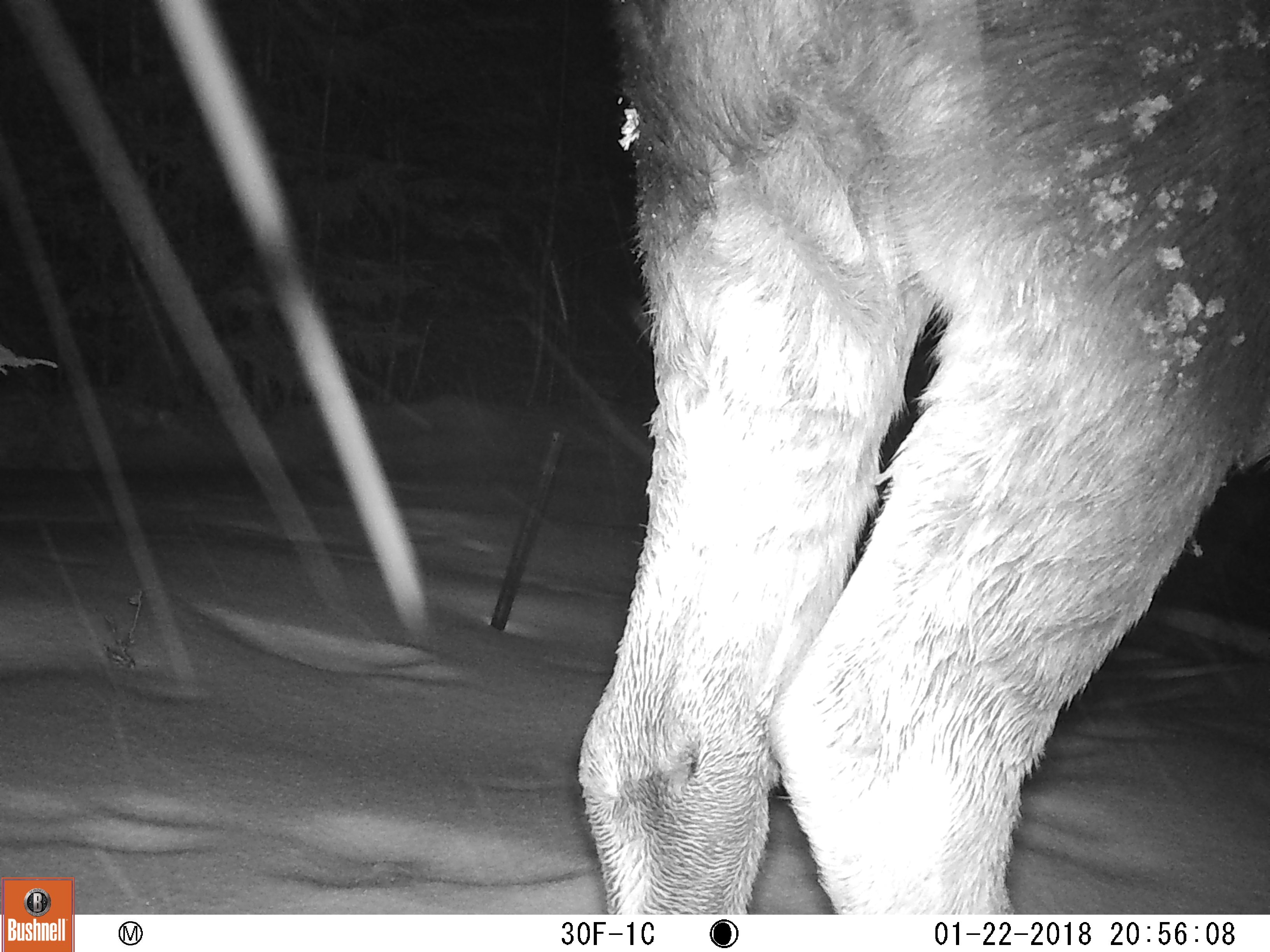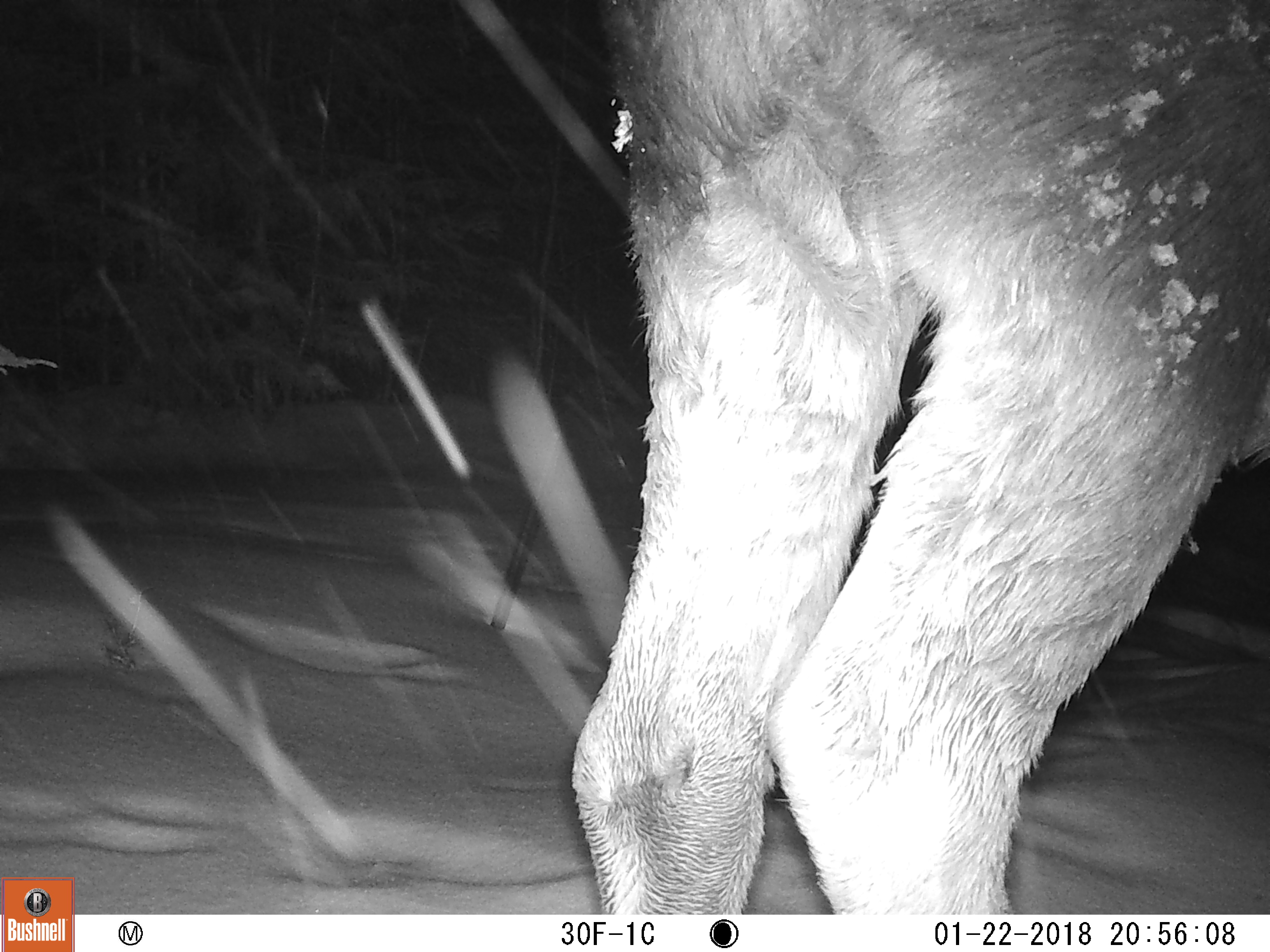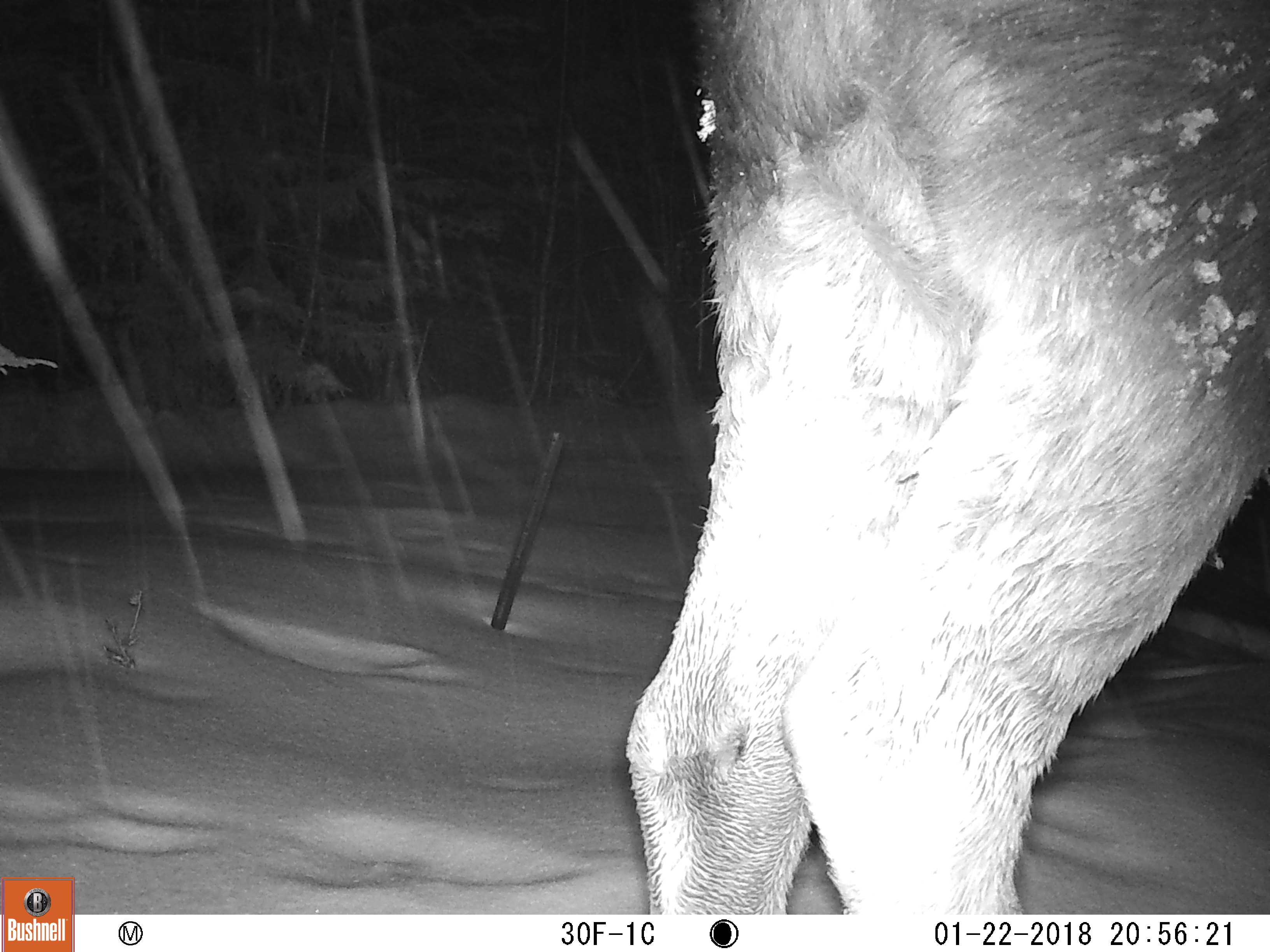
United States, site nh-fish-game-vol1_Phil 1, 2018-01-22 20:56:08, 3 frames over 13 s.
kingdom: Animalia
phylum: Chordata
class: Mammalia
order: Artiodactyla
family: Cervidae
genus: Alces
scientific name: Alces alces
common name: moose